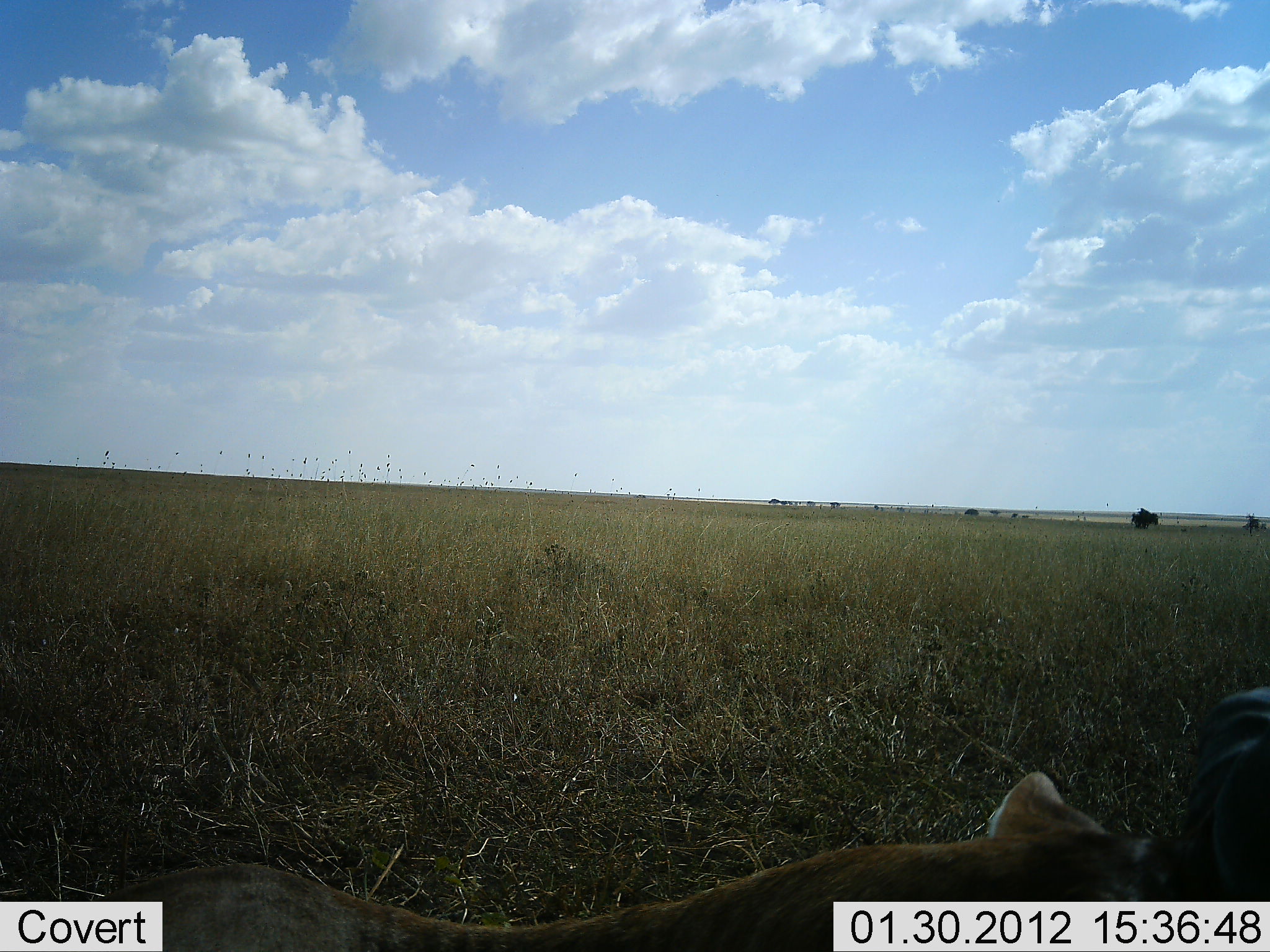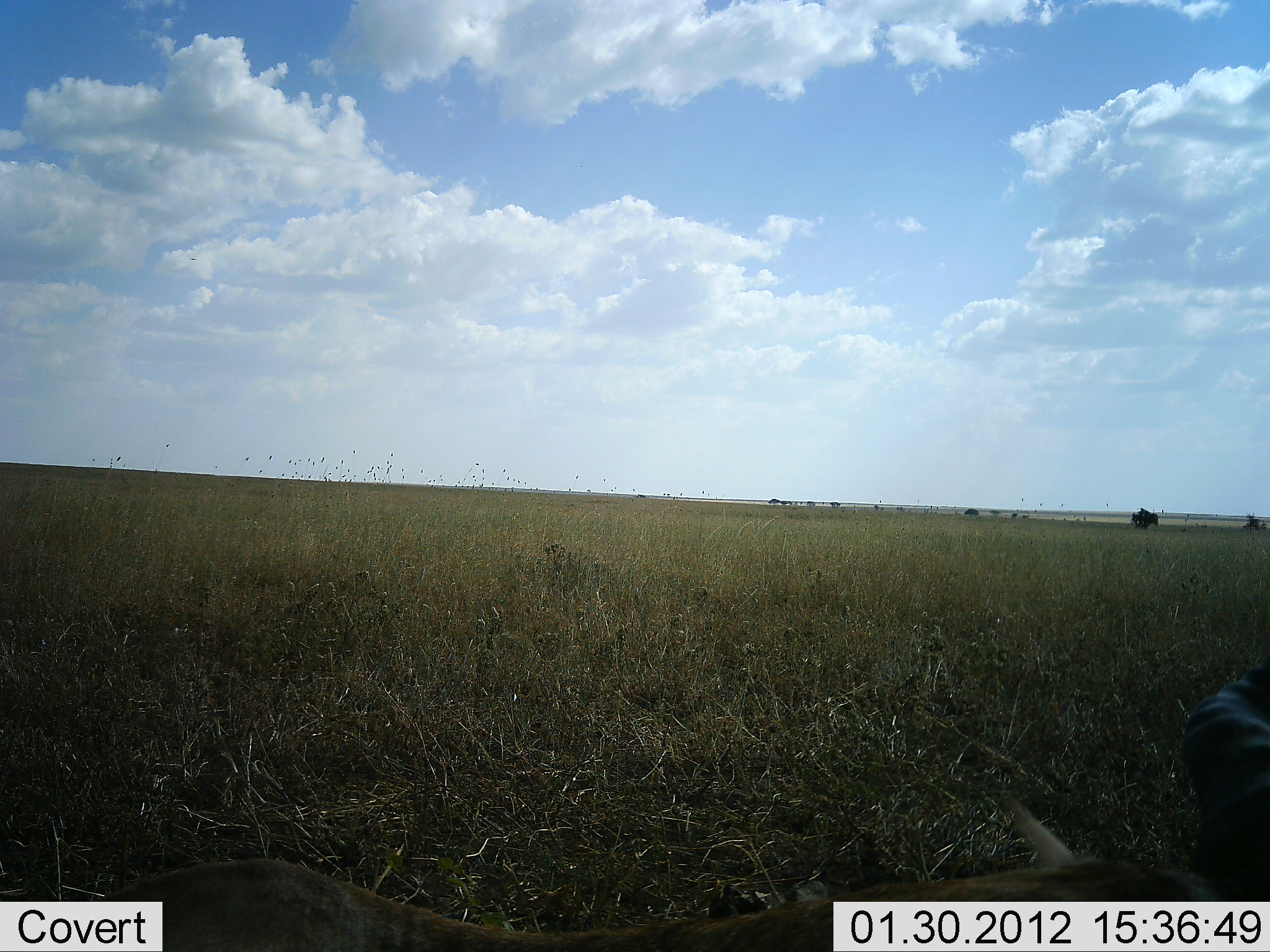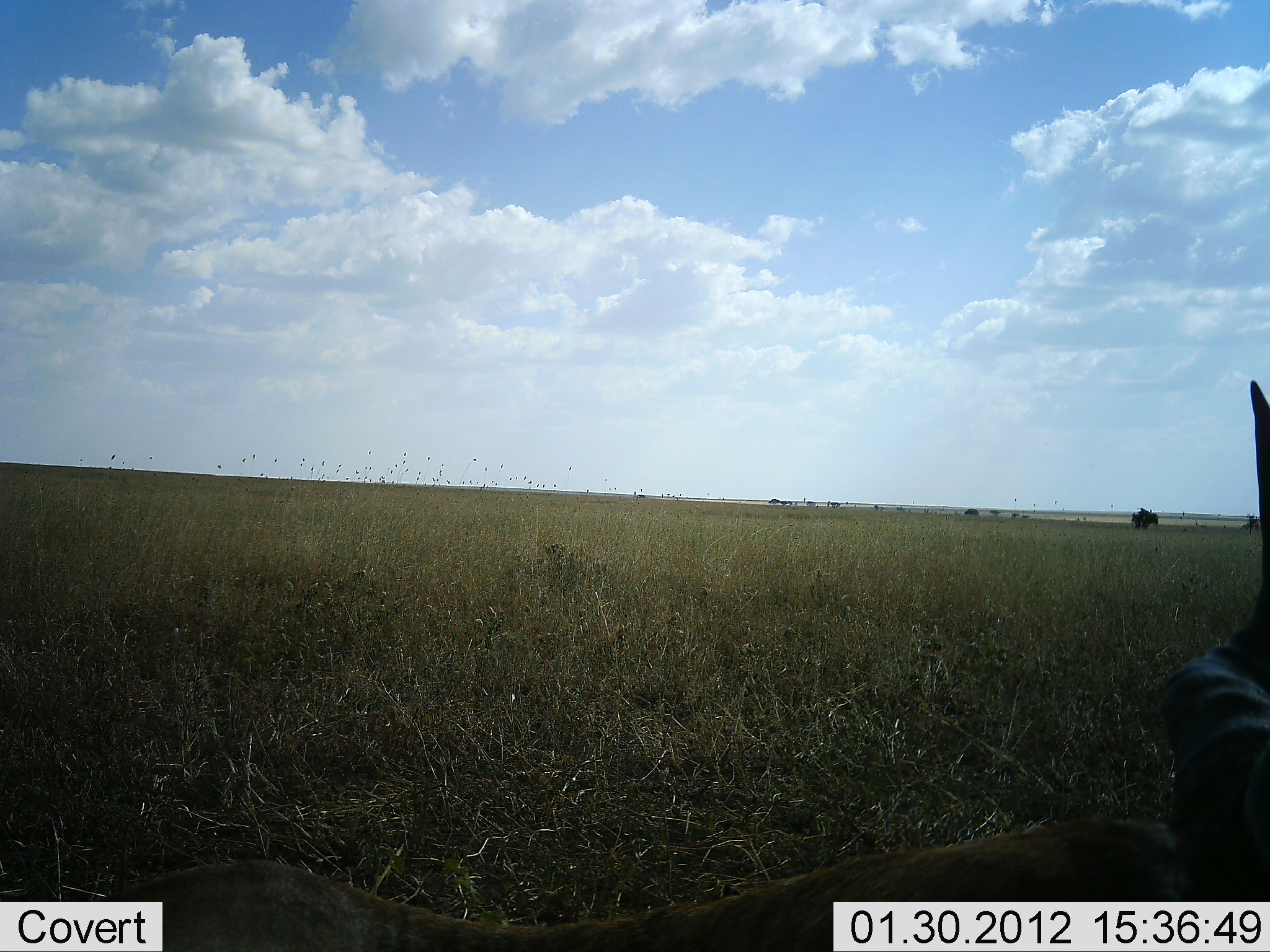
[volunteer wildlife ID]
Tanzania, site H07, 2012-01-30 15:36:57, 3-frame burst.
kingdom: Animalia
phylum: Chordata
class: Mammalia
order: Artiodactyla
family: Bovidae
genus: Alcelaphus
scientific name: Alcelaphus buselaphus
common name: hartebeest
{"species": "hartebeest (Alcelaphus buselaphus)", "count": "1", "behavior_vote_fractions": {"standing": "14%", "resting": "79%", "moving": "0%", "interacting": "0%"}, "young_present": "0%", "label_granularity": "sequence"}